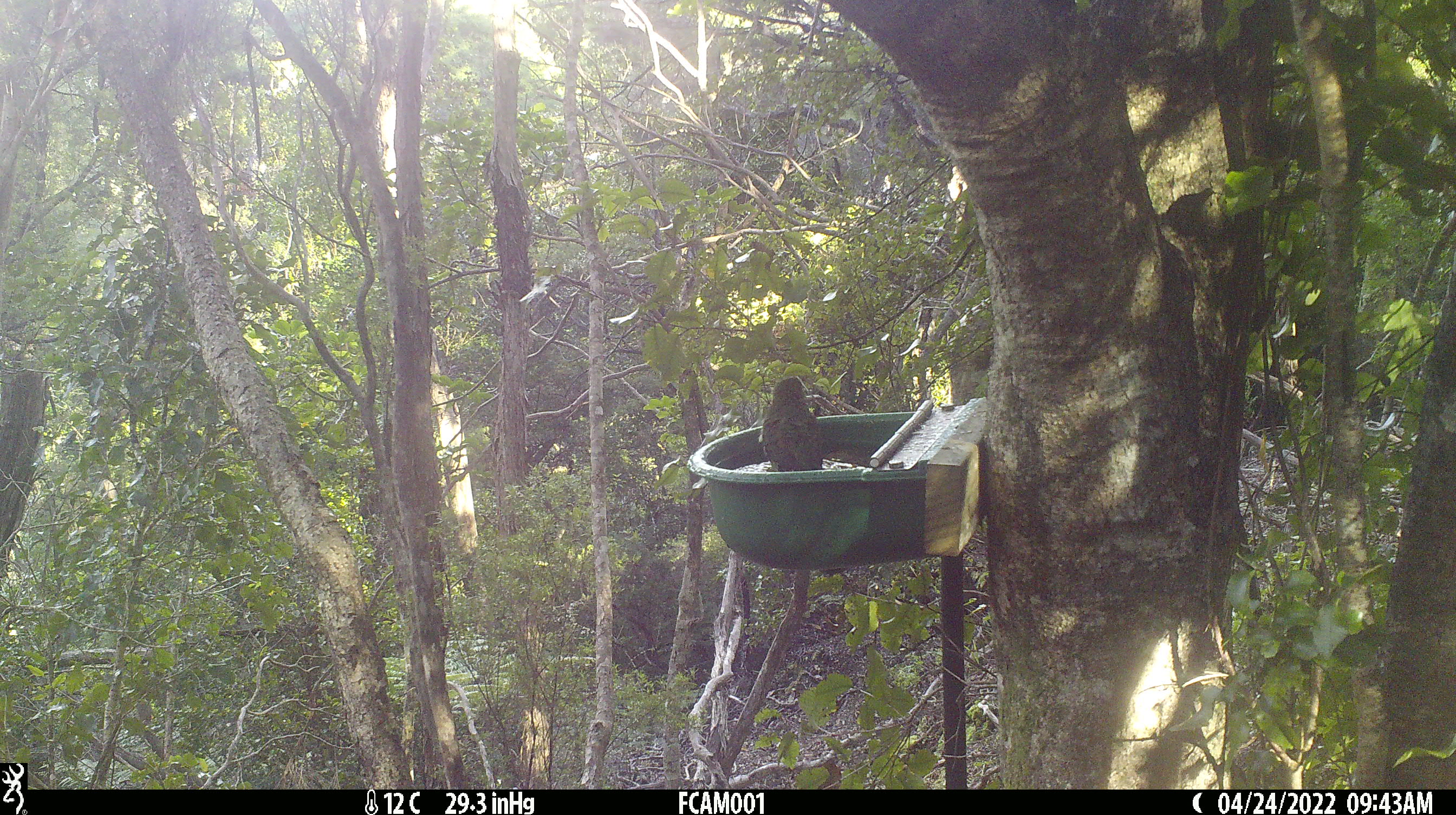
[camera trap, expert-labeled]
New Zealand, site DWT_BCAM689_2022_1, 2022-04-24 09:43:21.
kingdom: Animalia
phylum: Chordata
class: Aves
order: Psittaciformes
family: Psittaculidae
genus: Cyanoramphus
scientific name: Cyanoramphus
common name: parakeet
Parakeet (Cyanoramphus).